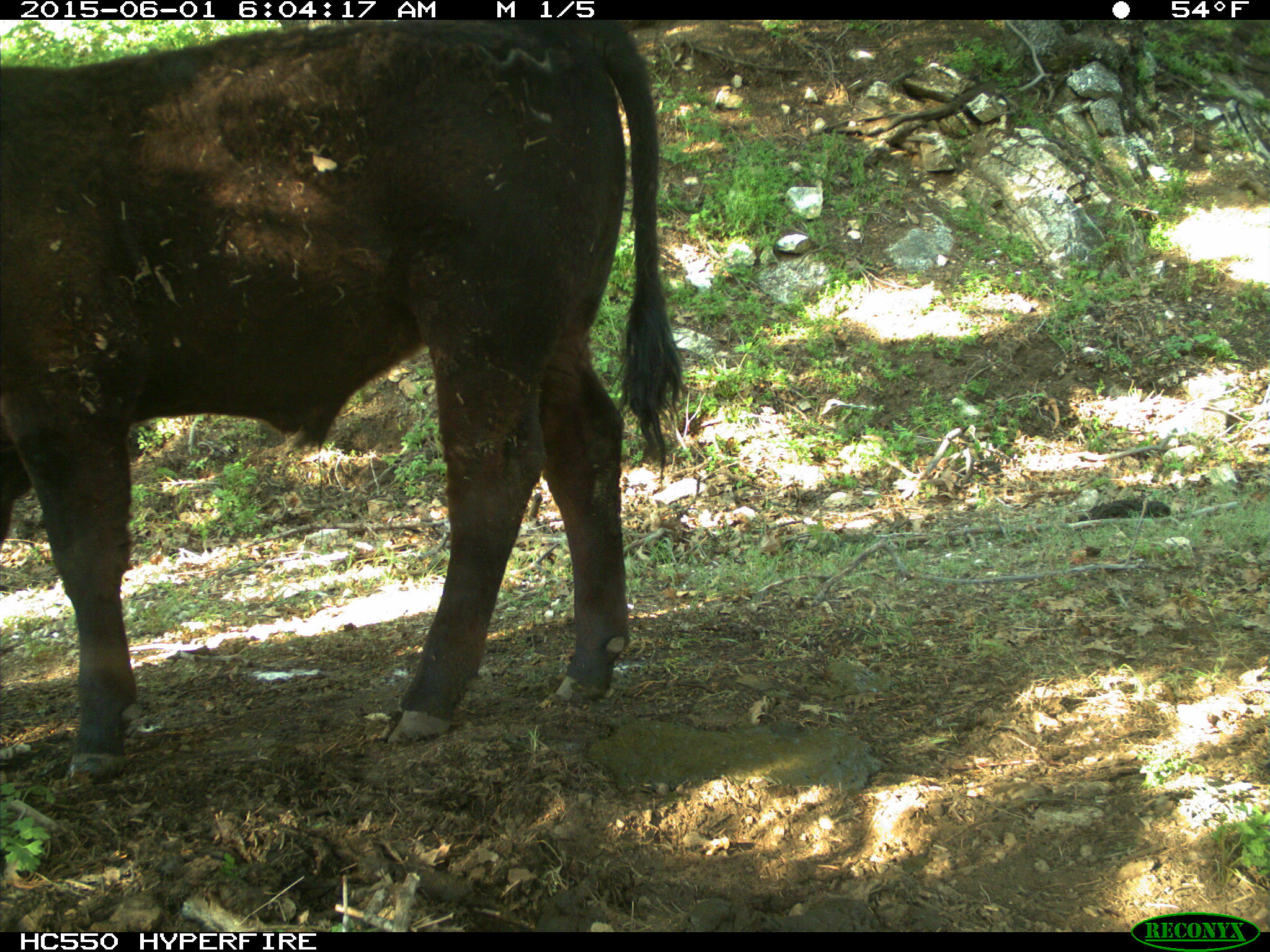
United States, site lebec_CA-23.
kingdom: Animalia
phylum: Chordata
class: Mammalia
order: Artiodactyla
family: Bovidae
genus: Bos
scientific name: Bos taurus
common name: domestic cow